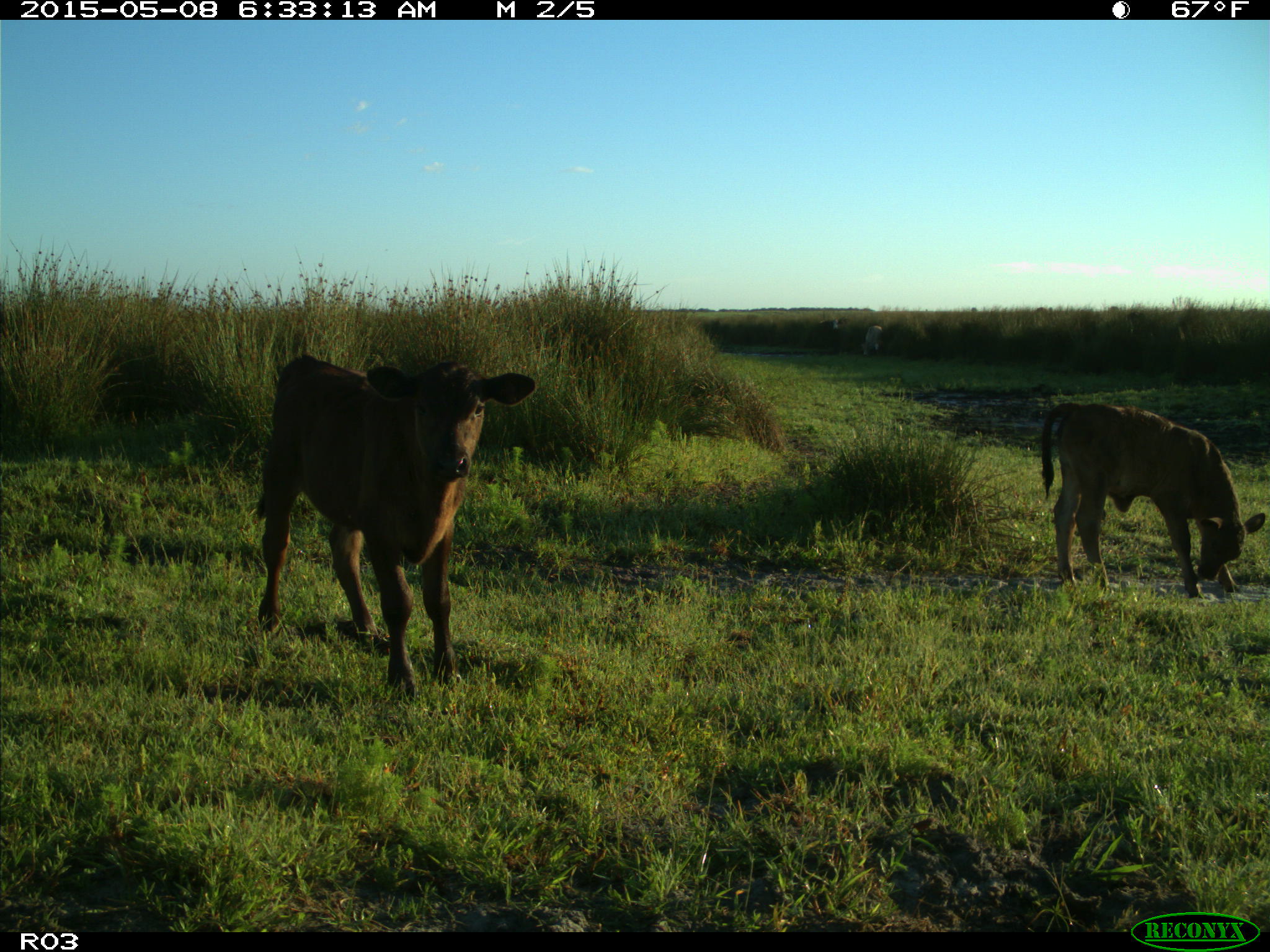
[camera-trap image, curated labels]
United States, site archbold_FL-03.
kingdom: Animalia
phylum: Chordata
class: Mammalia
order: Artiodactyla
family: Bovidae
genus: Bos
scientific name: Bos taurus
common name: domestic cow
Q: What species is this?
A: Bos taurus (domestic cow).